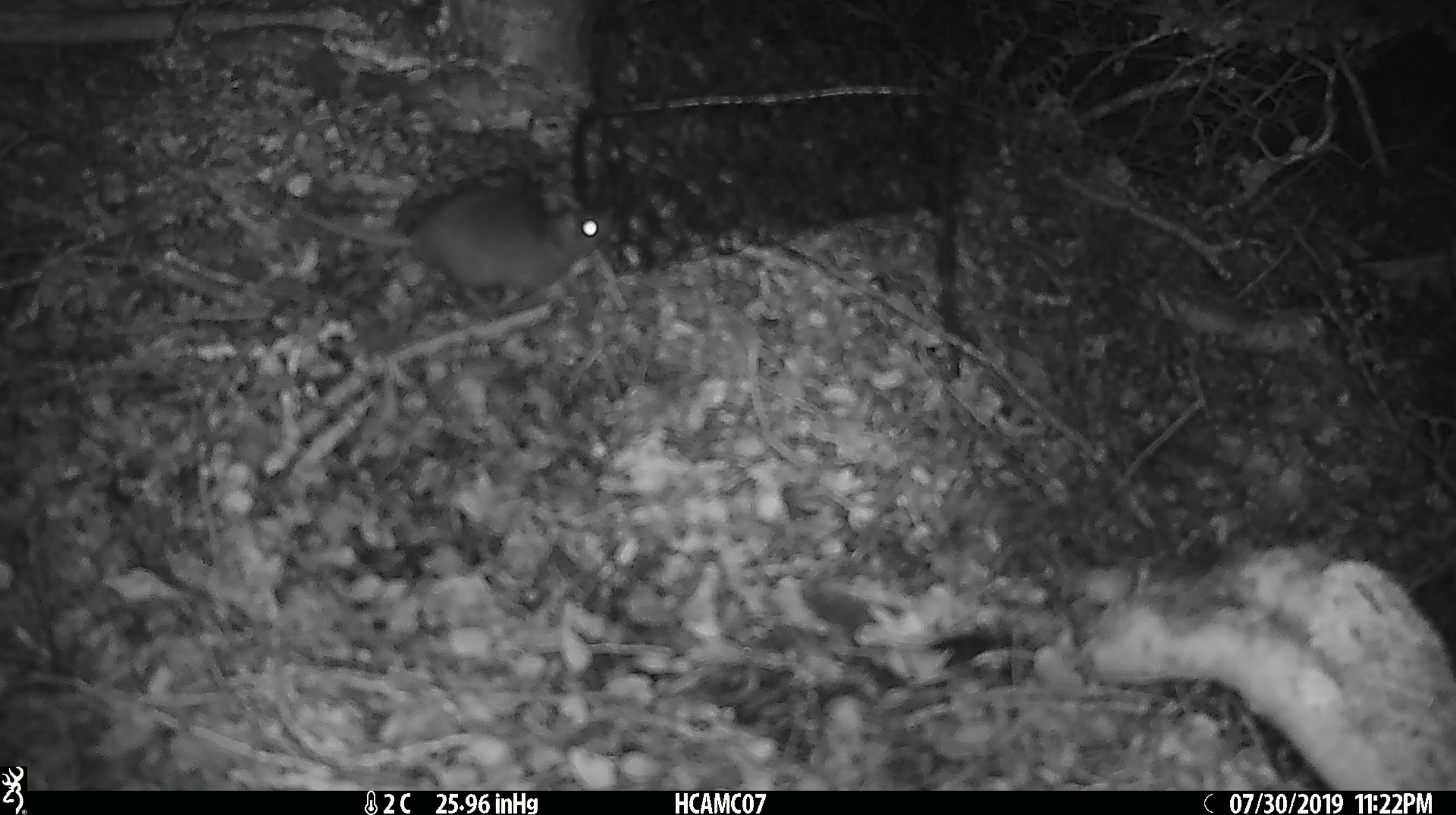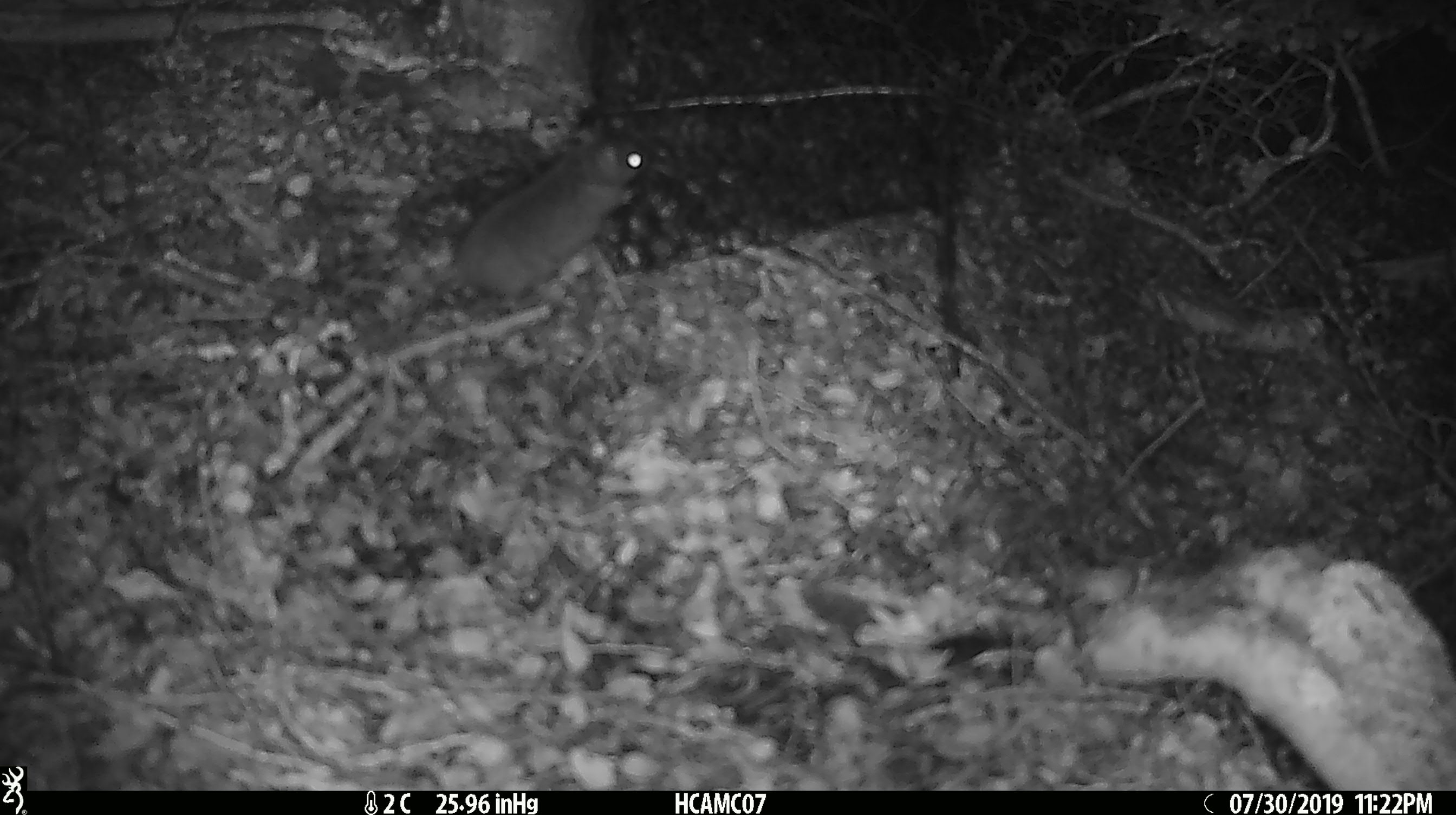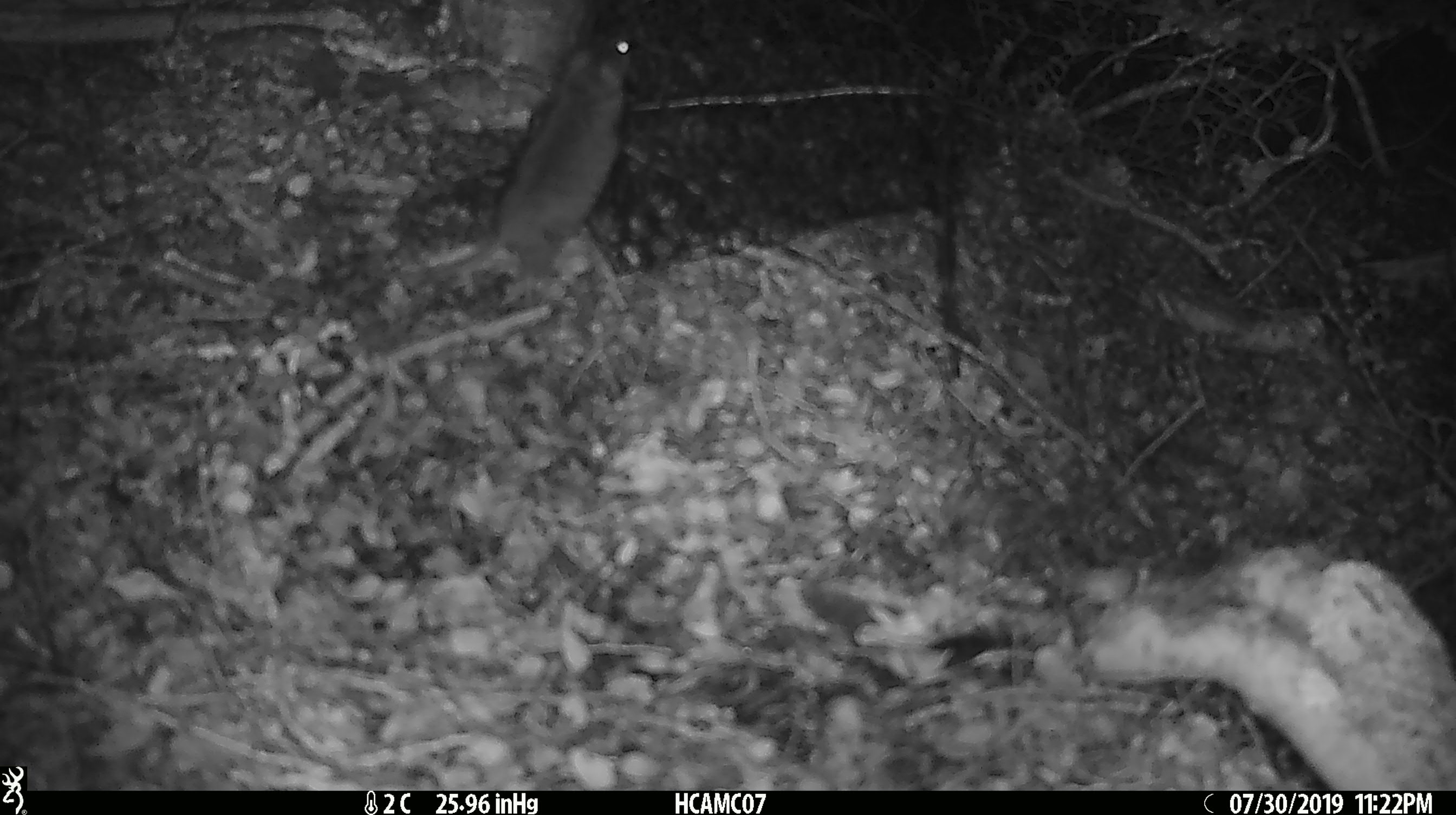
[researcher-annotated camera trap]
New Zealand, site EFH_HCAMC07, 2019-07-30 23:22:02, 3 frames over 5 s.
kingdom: Animalia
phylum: Chordata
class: Mammalia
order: Rodentia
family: Muridae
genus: Mus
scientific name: Mus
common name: mouse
Mouse (Mus).